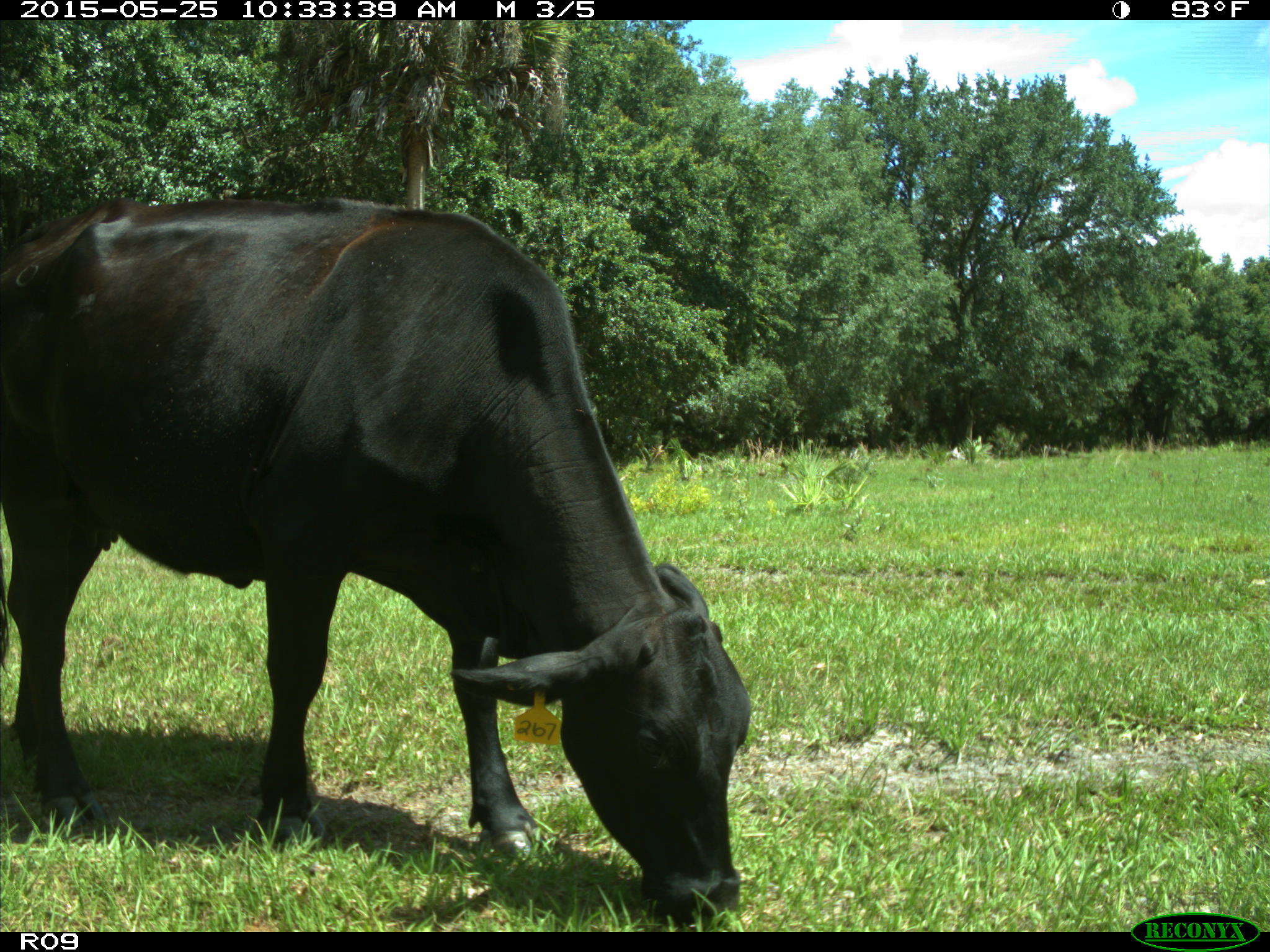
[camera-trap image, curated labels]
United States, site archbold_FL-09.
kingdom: Animalia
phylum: Chordata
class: Mammalia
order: Artiodactyla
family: Bovidae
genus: Bos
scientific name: Bos taurus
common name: domestic cow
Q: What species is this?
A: Bos taurus (domestic cow).